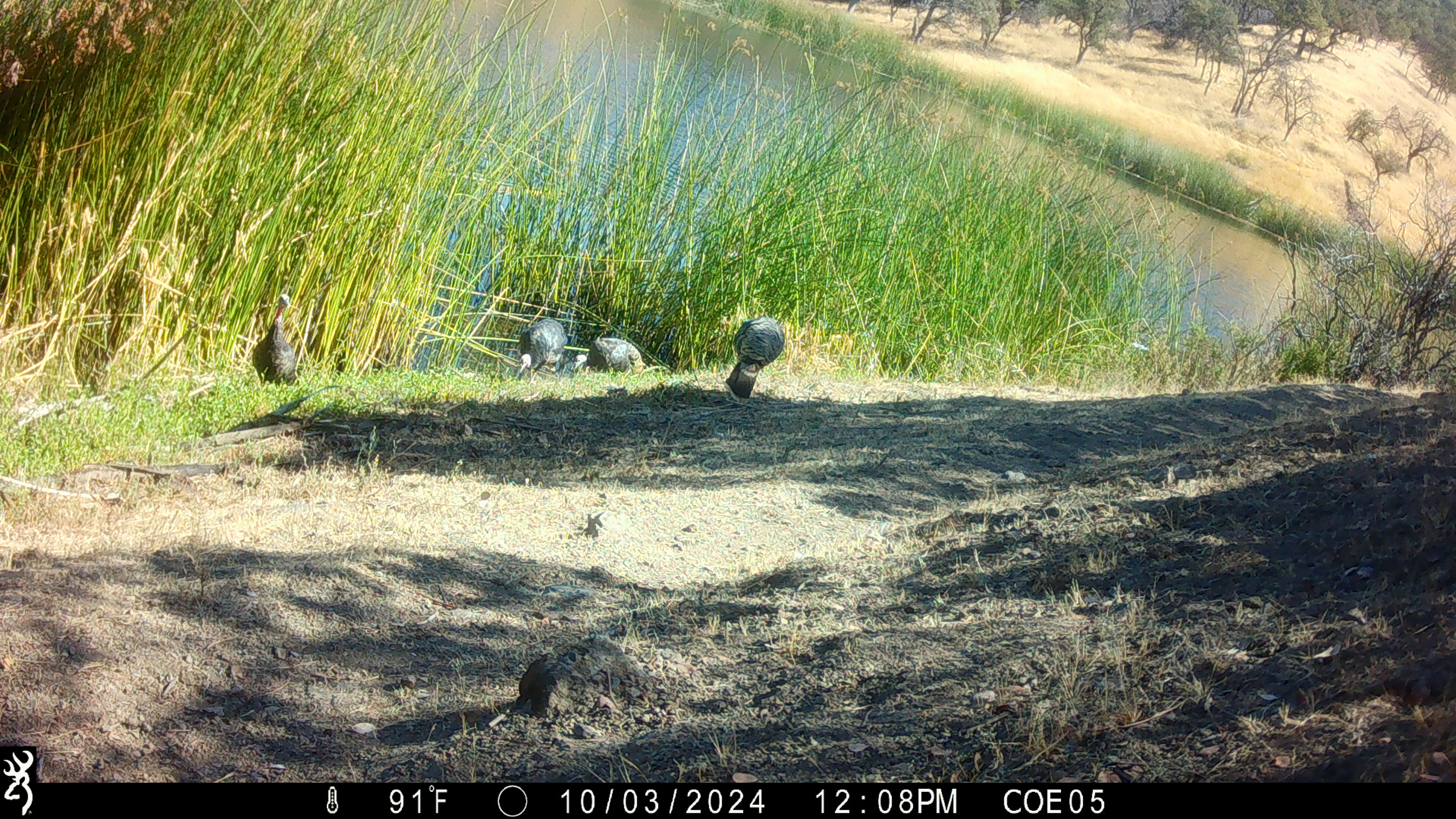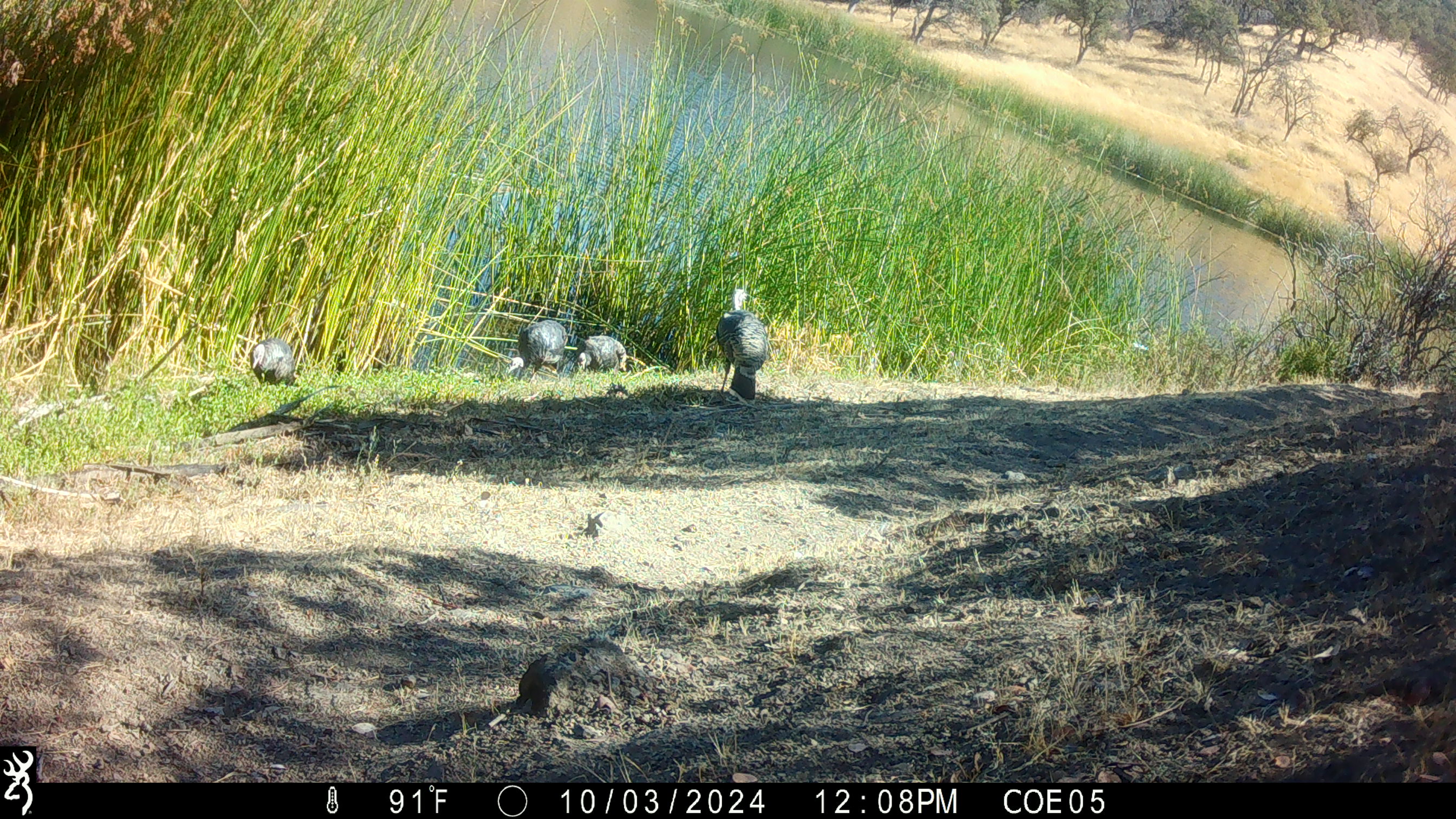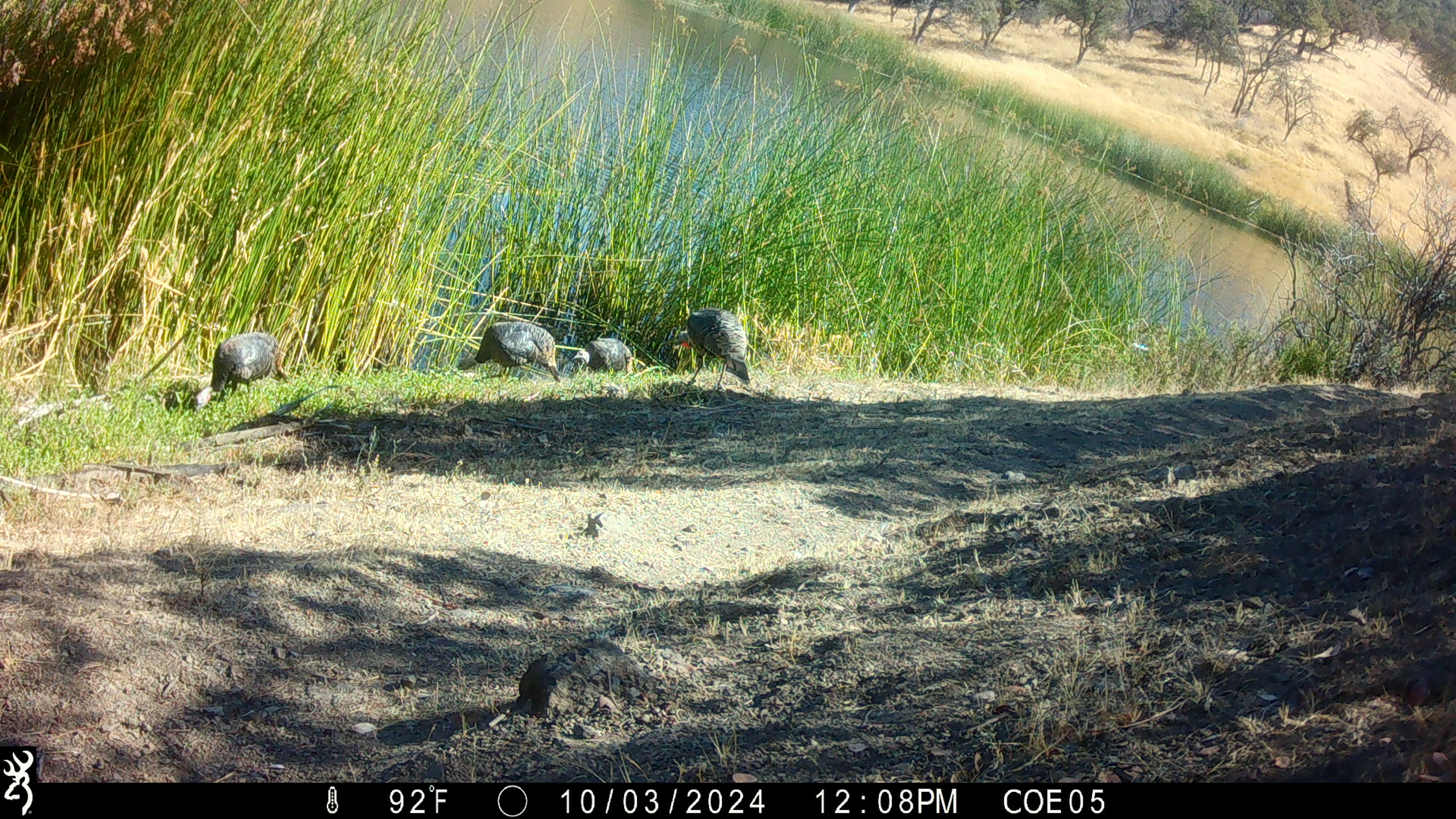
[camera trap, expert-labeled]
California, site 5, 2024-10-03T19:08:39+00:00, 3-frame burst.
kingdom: Animalia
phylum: Chordata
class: Aves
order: Galliformes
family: Phasianidae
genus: Meleagris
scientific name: Meleagris gallopavo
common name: turkey